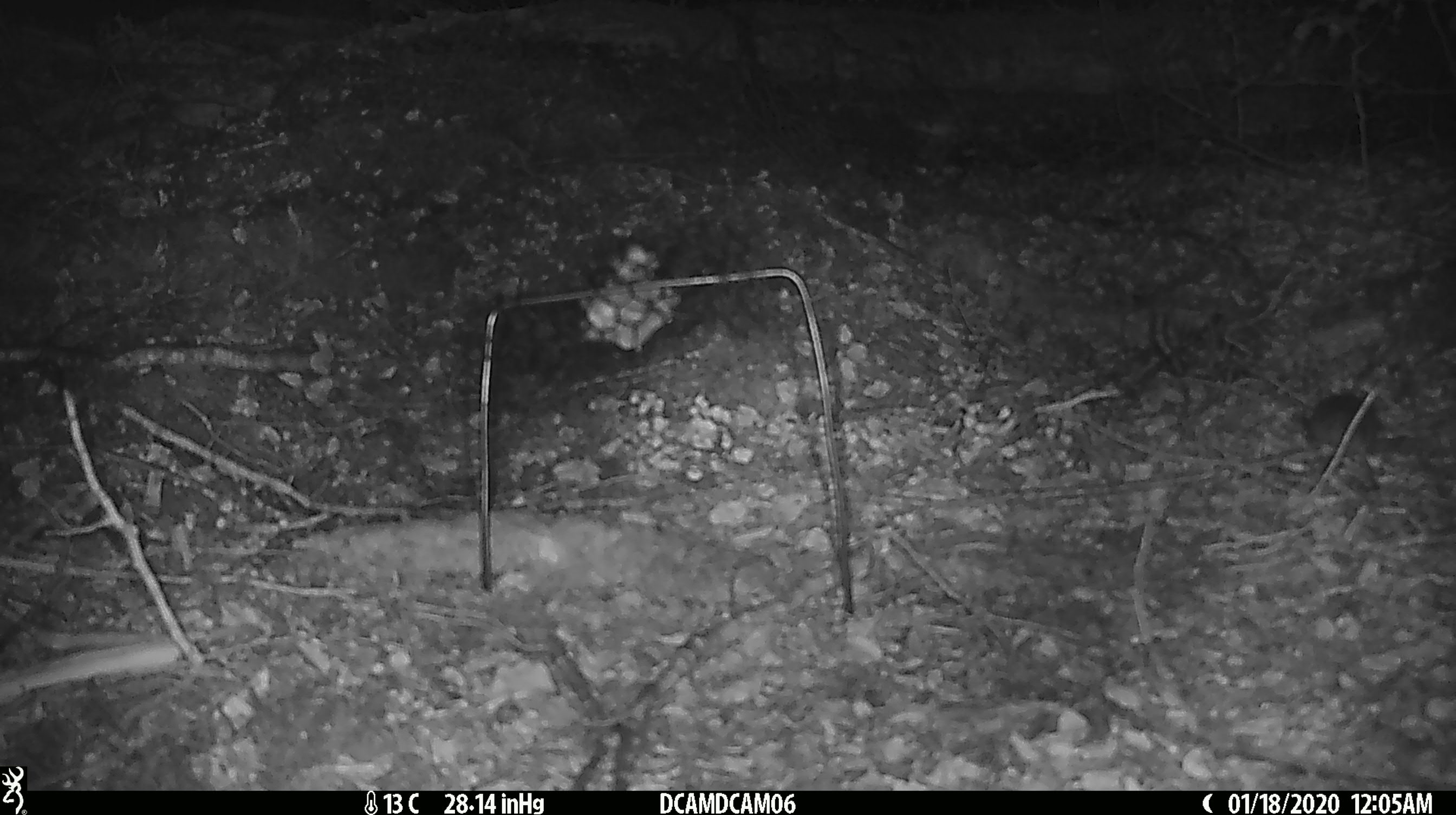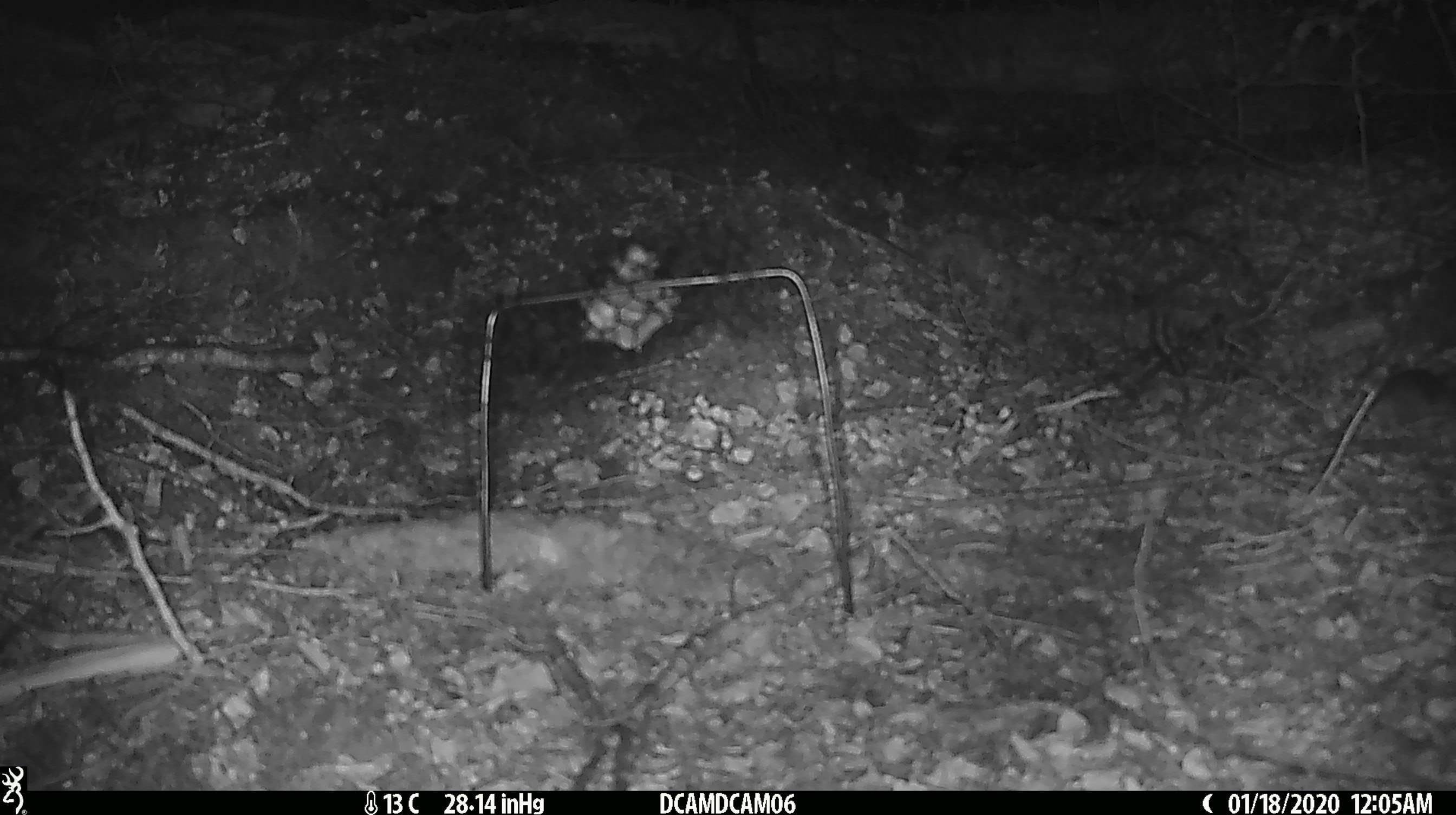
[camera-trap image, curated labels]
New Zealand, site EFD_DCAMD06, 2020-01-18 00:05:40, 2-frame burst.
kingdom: Animalia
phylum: Chordata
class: Mammalia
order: Rodentia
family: Muridae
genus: Mus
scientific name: Mus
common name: mouse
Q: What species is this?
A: Mouse (Mus).